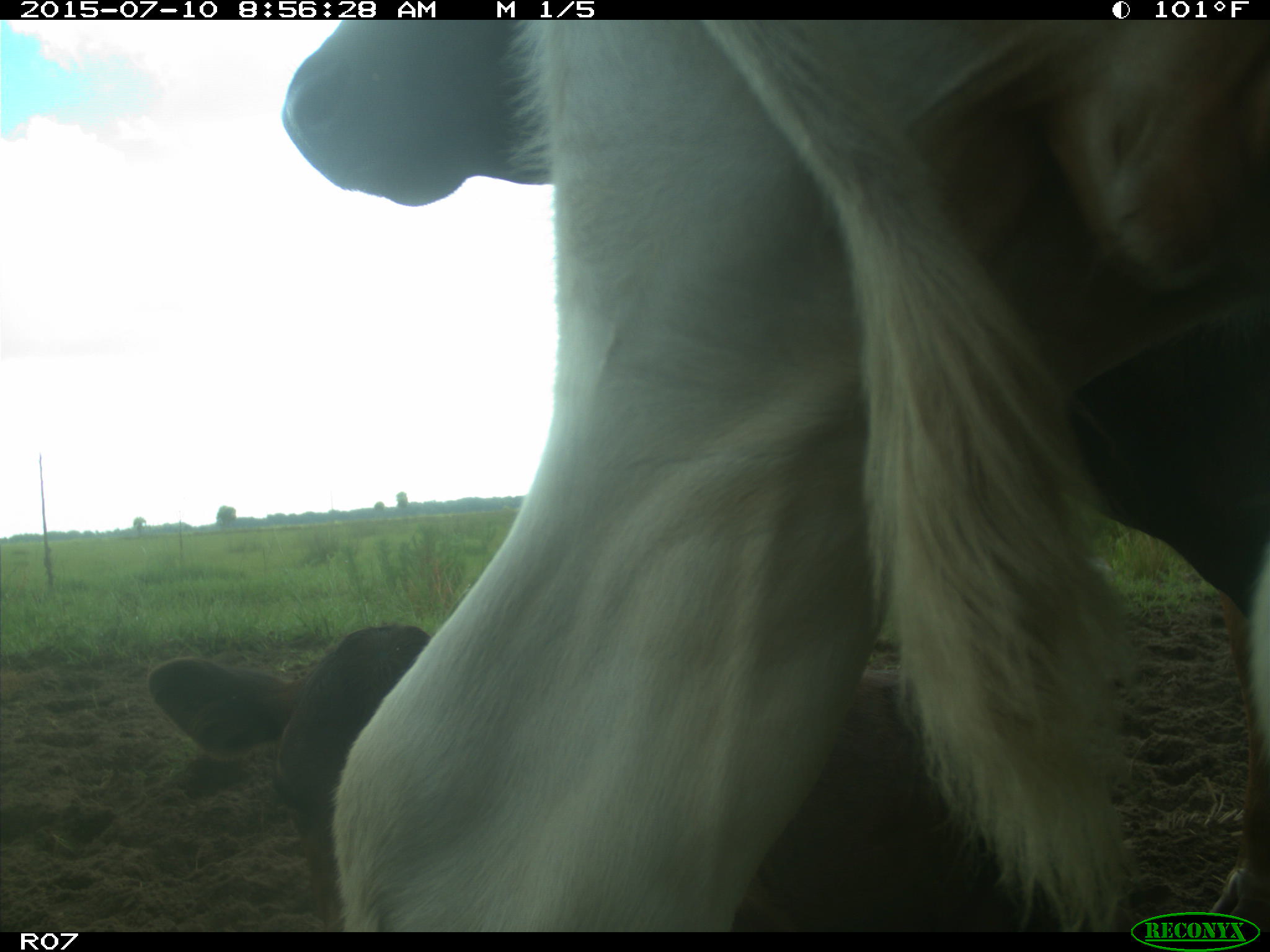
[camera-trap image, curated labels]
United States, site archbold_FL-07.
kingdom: Animalia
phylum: Chordata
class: Mammalia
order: Artiodactyla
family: Bovidae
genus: Bos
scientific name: Bos taurus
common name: domestic cow